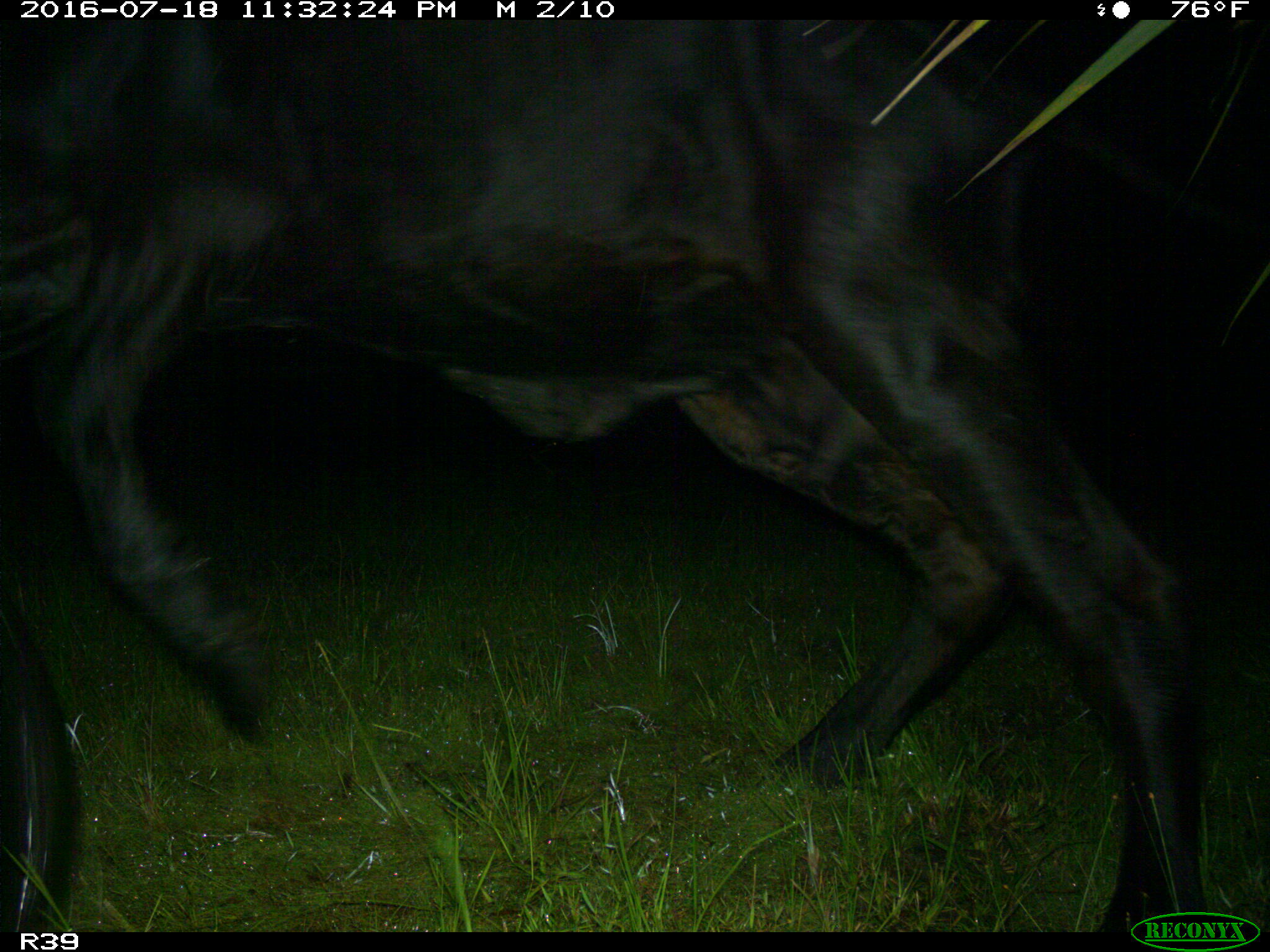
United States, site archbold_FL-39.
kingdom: Animalia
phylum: Chordata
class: Mammalia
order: Artiodactyla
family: Bovidae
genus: Bos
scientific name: Bos taurus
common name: domestic cow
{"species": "Bos taurus (domestic cow)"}